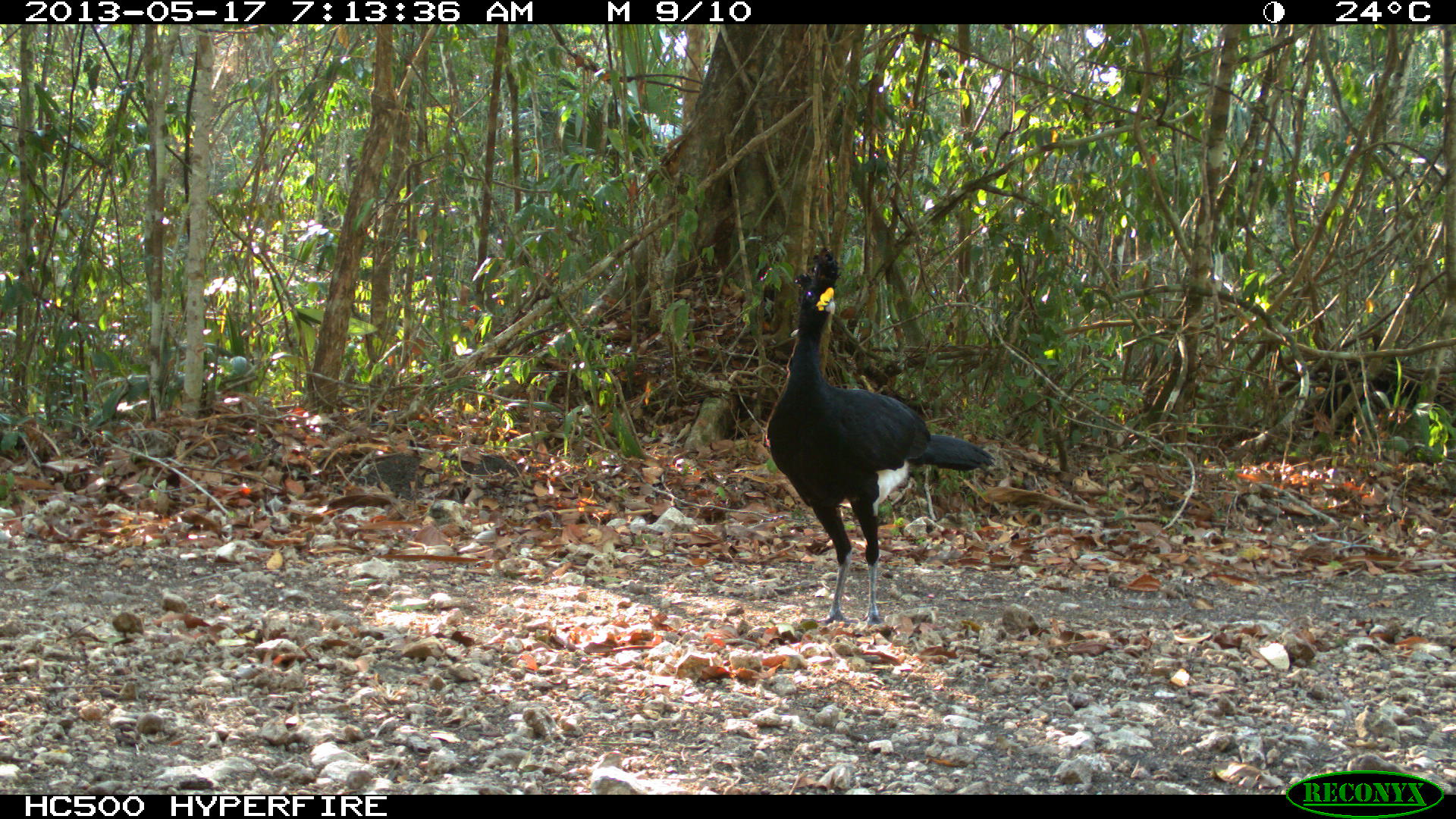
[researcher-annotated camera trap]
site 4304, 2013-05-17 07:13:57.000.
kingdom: Animalia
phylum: Chordata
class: Aves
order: Galliformes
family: Cracidae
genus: Crax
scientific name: Crax rubra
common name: great curassow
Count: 1.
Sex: male.